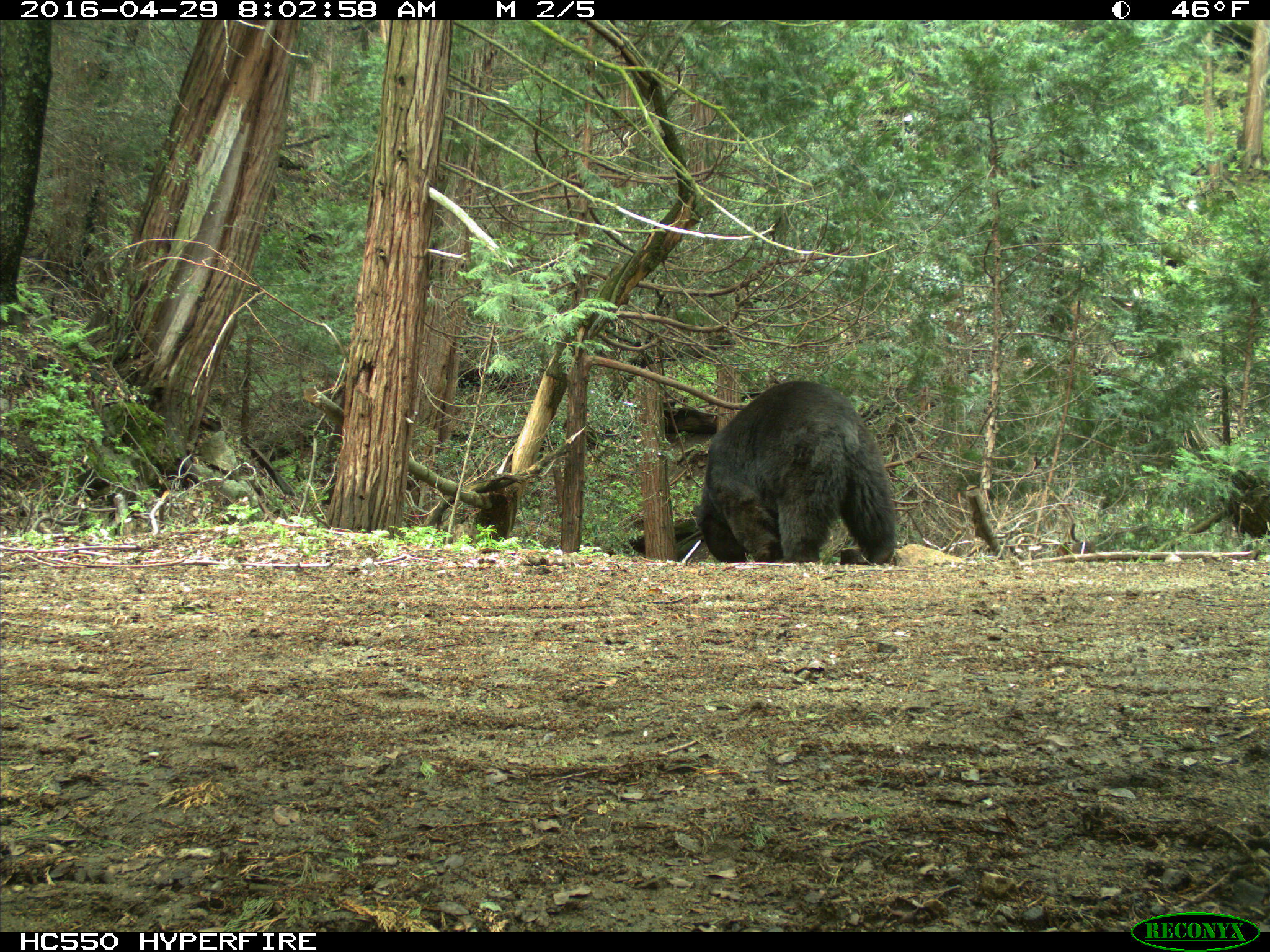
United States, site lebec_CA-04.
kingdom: Animalia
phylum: Chordata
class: Mammalia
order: Carnivora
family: Ursidae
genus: Ursus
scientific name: Ursus americanus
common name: american black bear